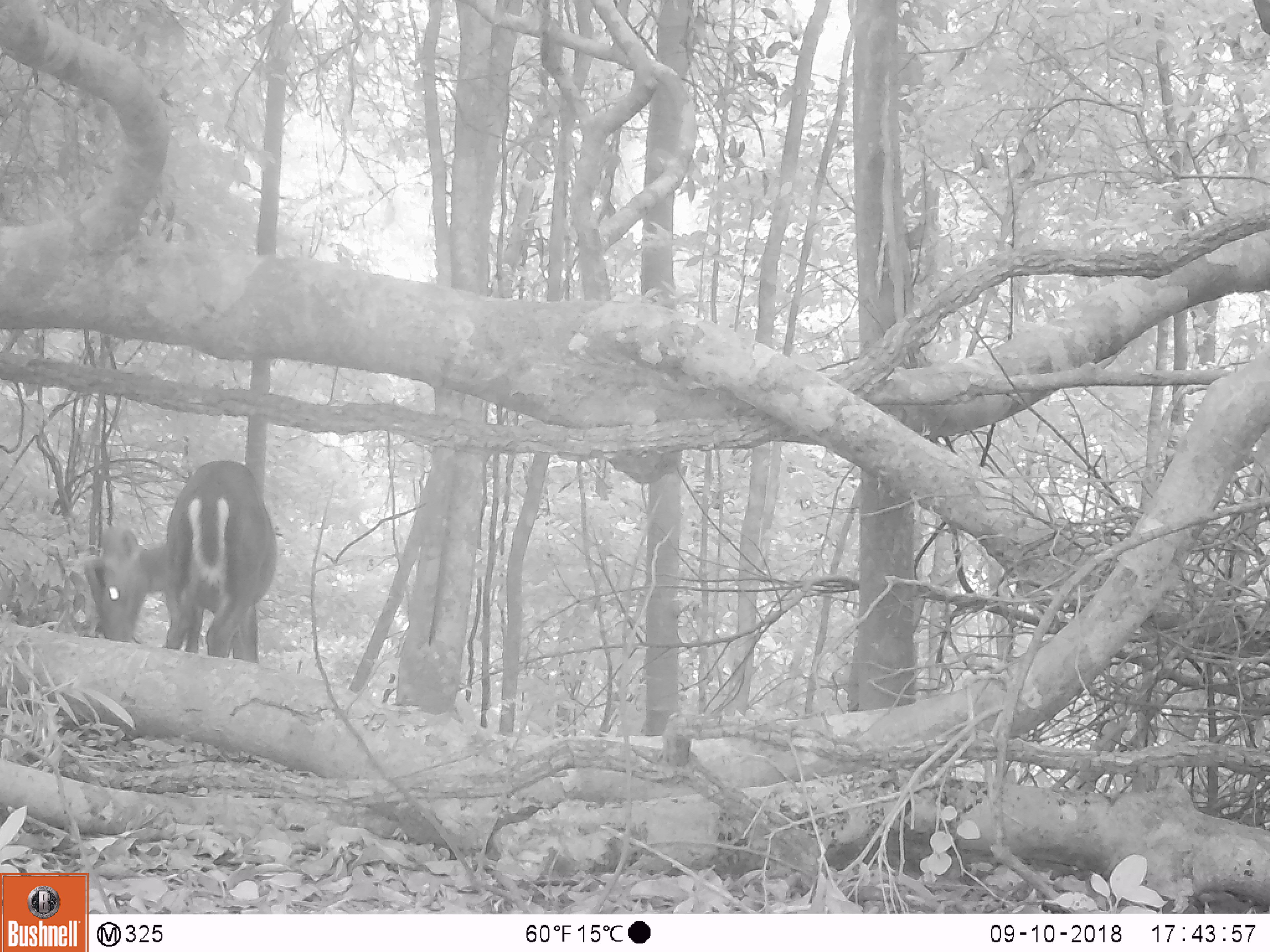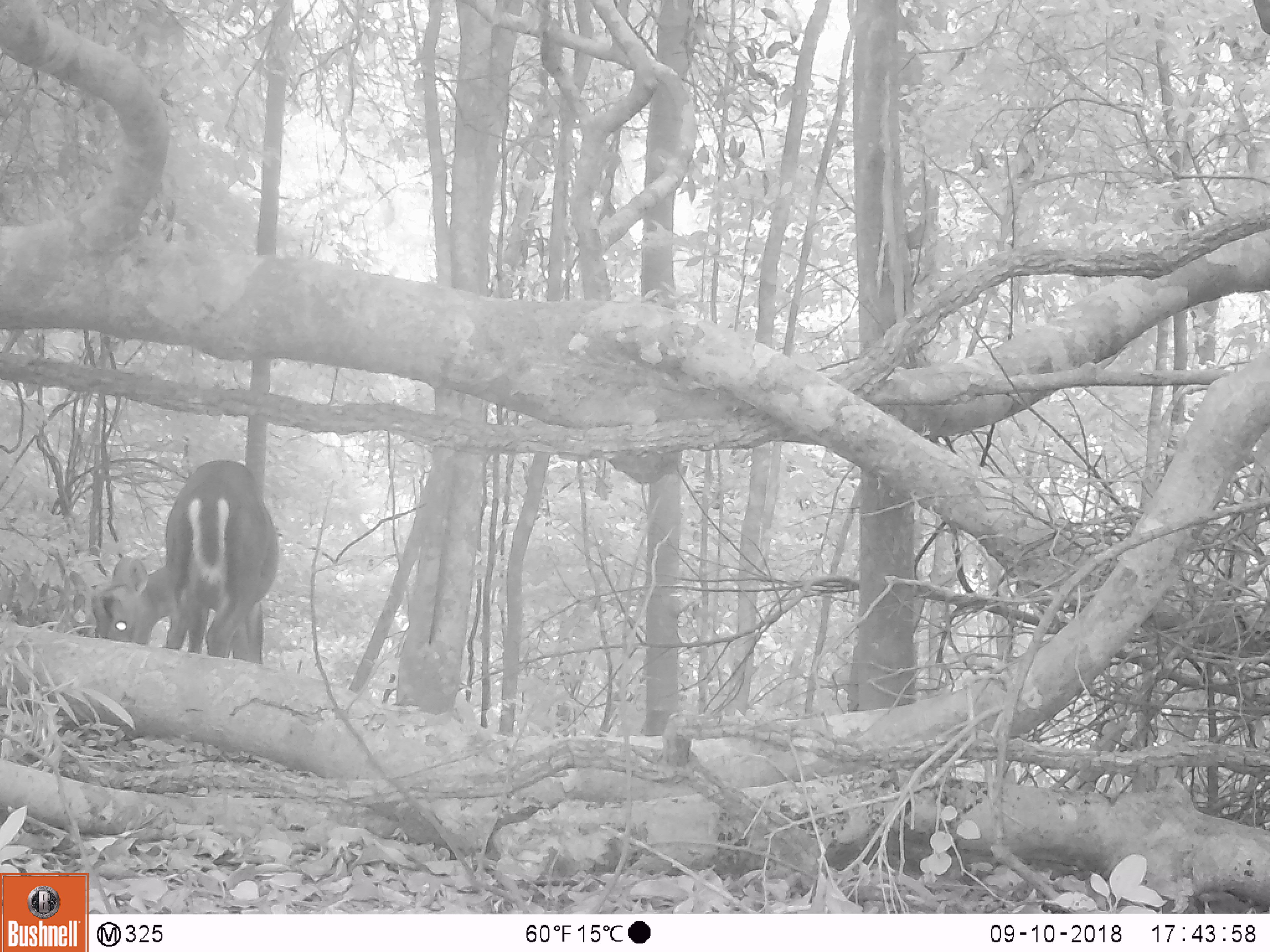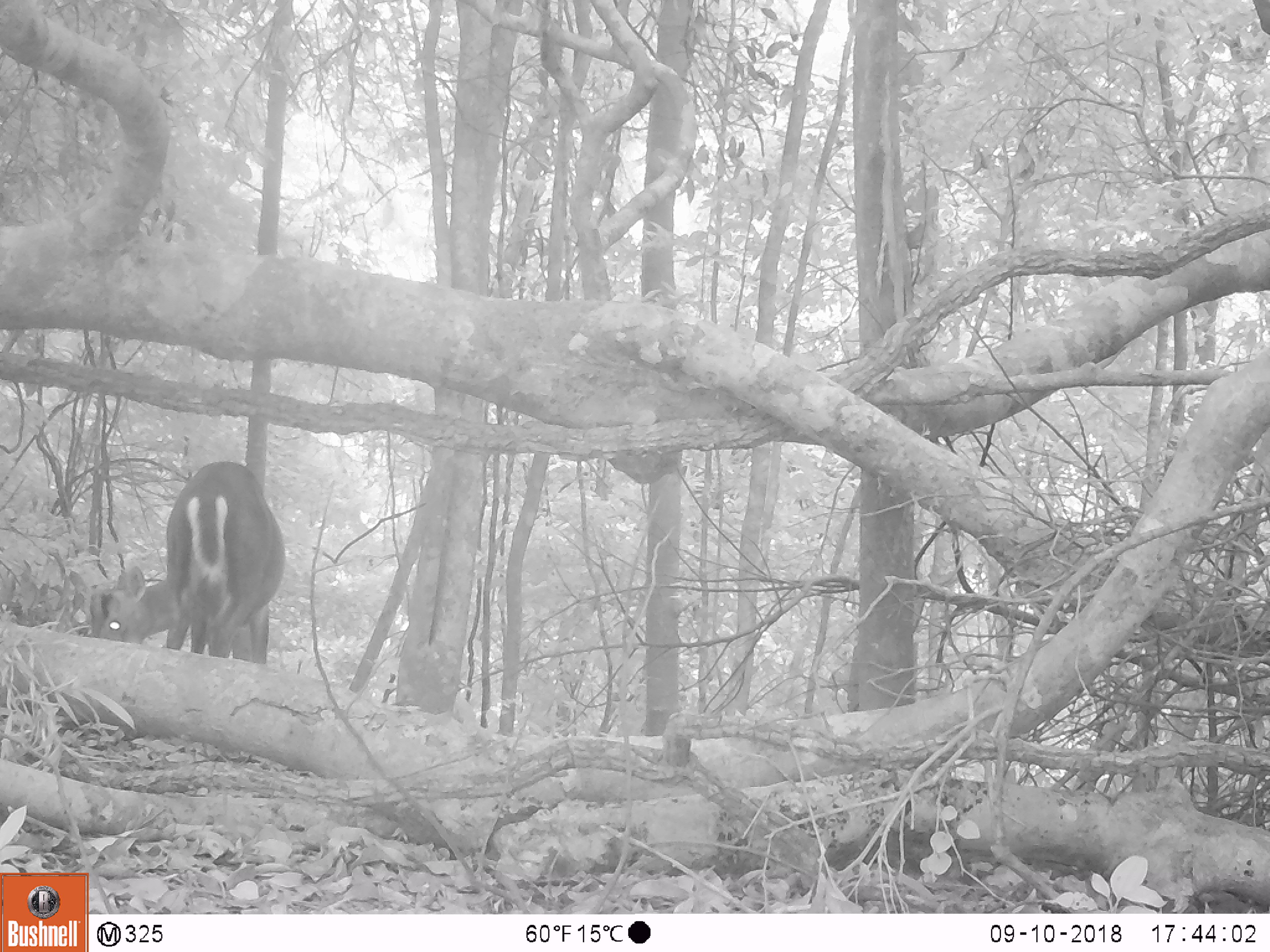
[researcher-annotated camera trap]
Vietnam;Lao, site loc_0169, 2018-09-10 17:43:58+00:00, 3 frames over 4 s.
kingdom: Animalia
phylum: Chordata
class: Mammalia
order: Artiodactyla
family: Cervidae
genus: Muntiacus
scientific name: Muntiacus rooseveltorum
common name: roosevelt's muntjac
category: roosevelts muntjac group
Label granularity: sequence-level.